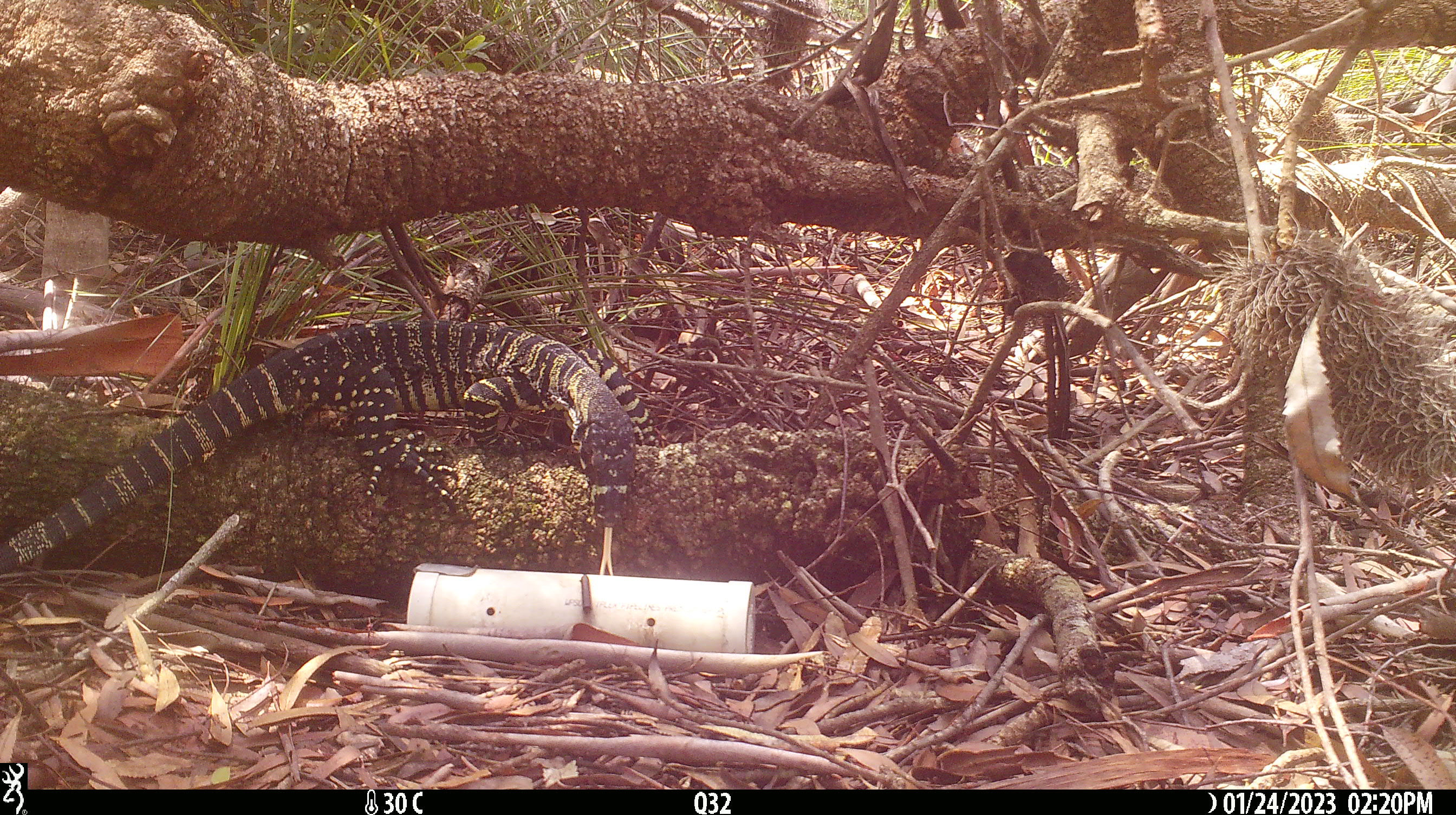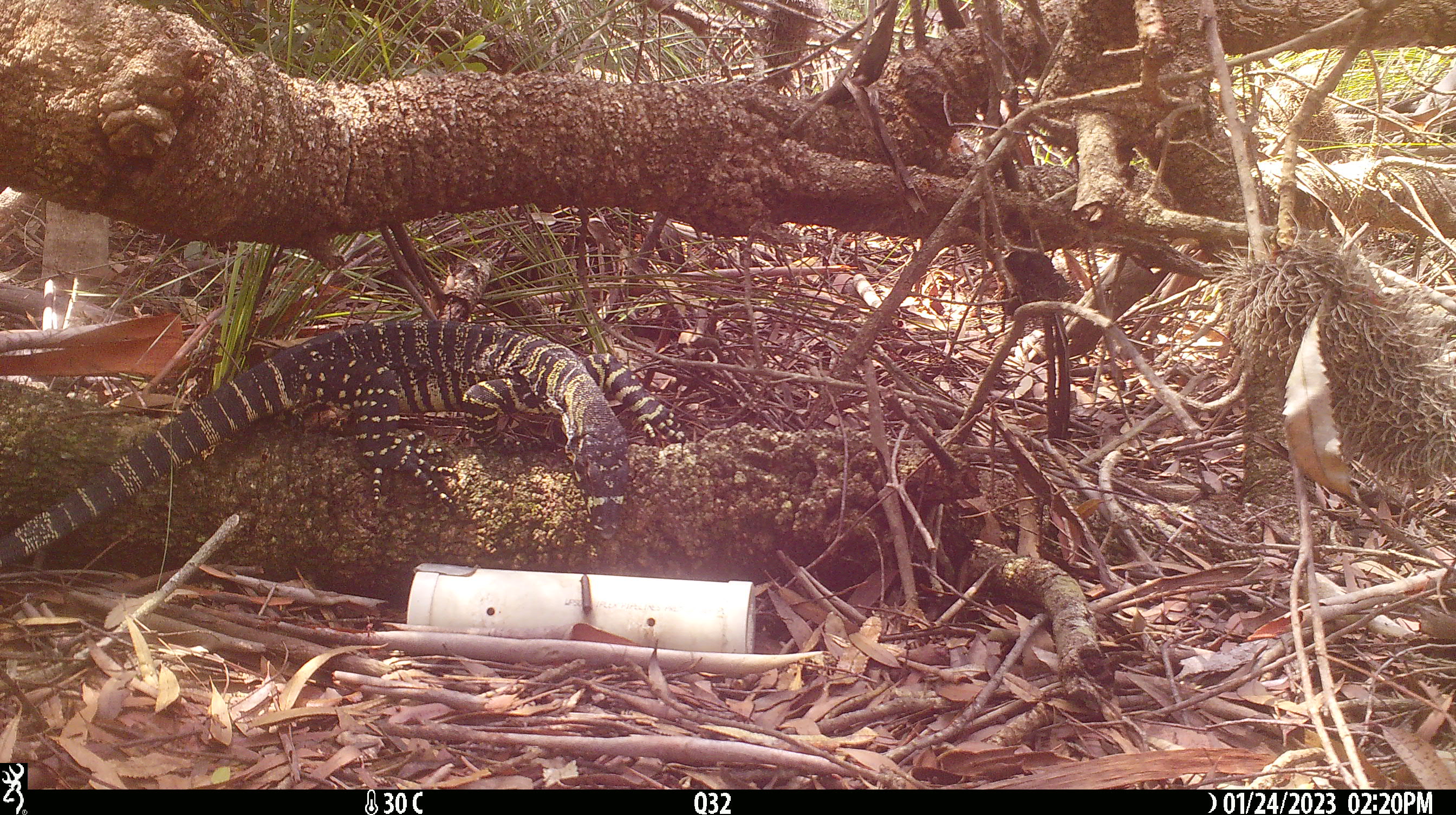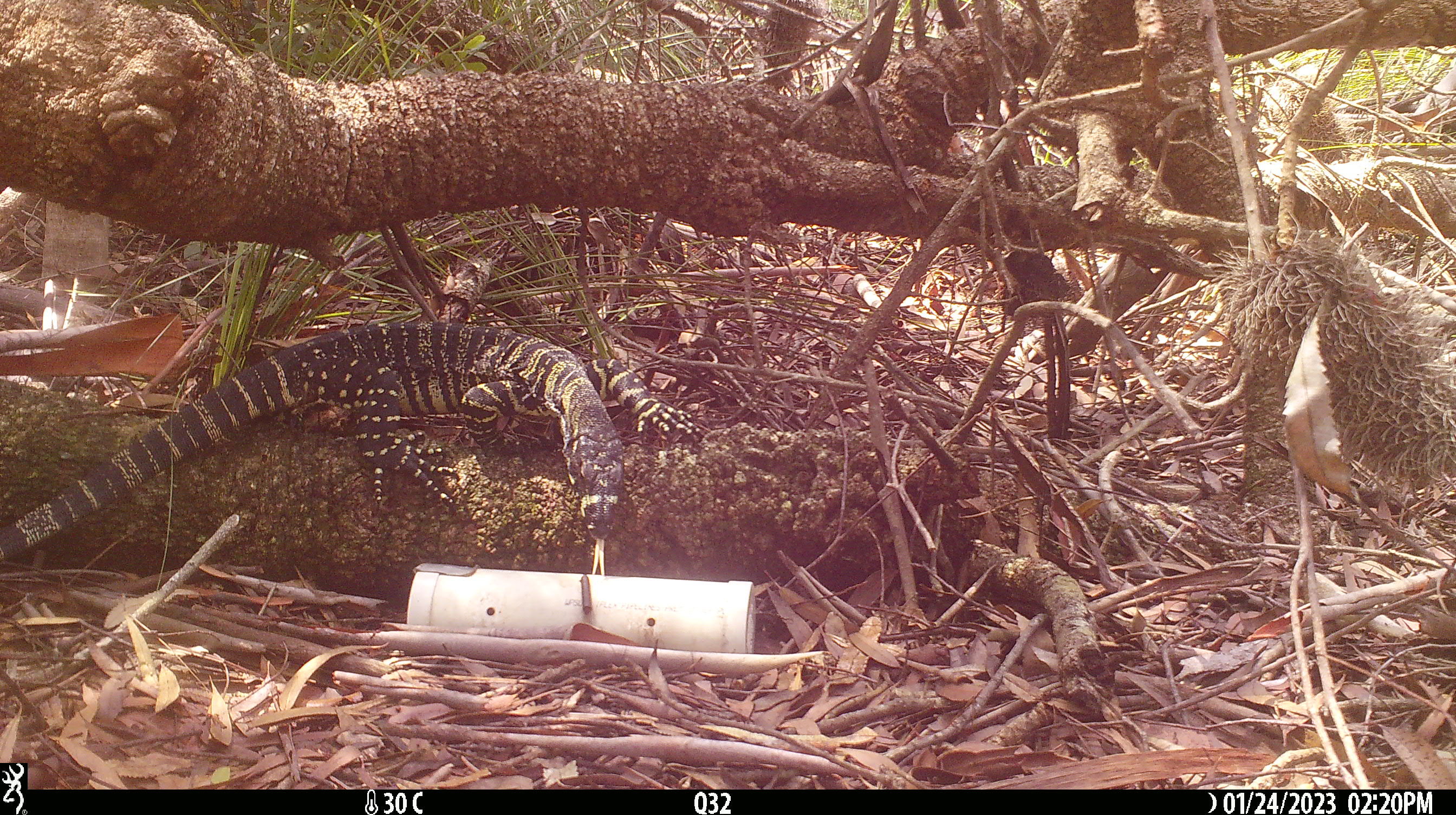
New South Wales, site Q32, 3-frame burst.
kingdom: Animalia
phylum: Chordata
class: Reptilia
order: Squamata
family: Varanidae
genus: Varanus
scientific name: Varanus varius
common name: lace monitor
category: goanna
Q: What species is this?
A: Goanna (lace monitor) (Varanus varius).